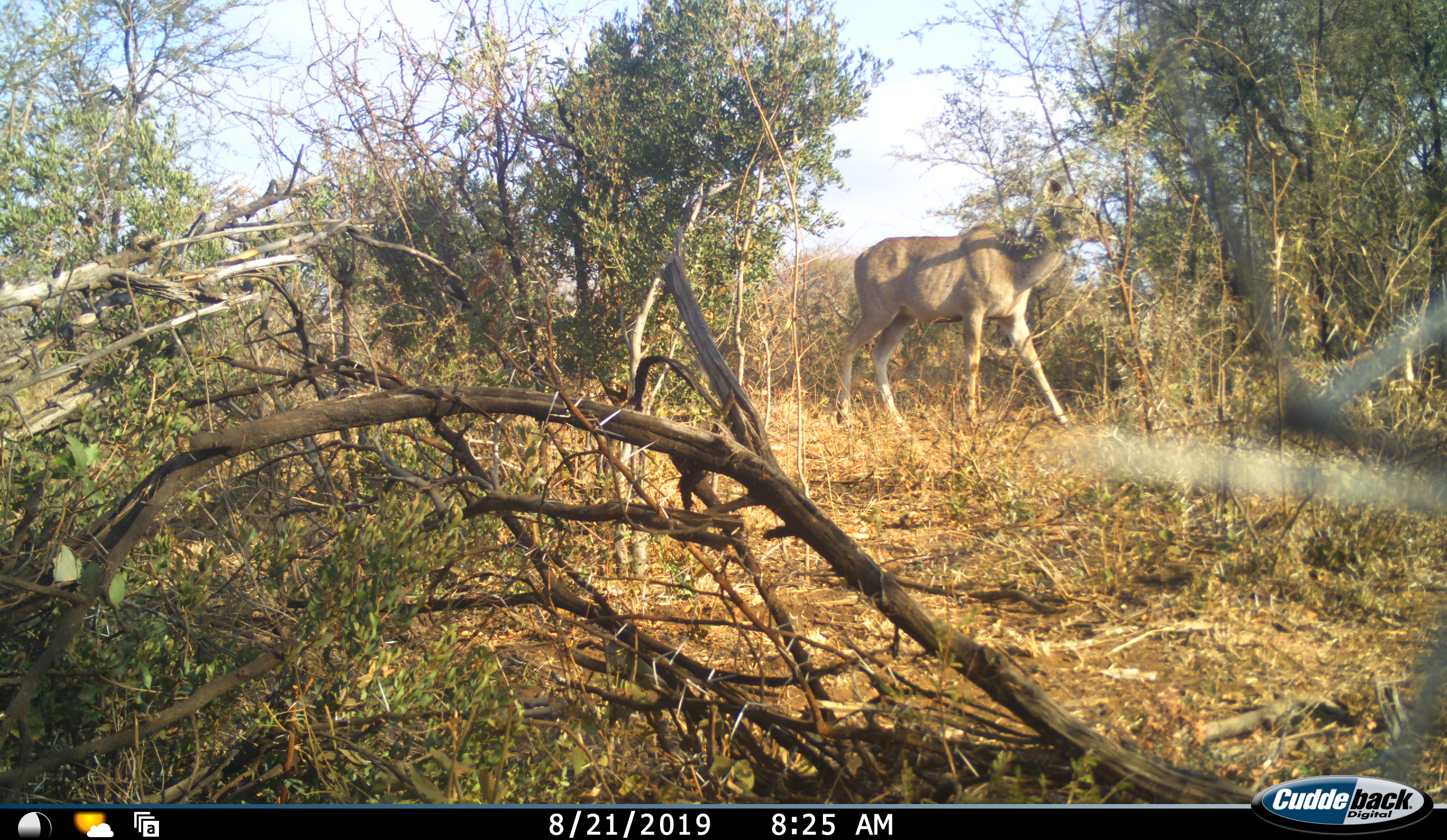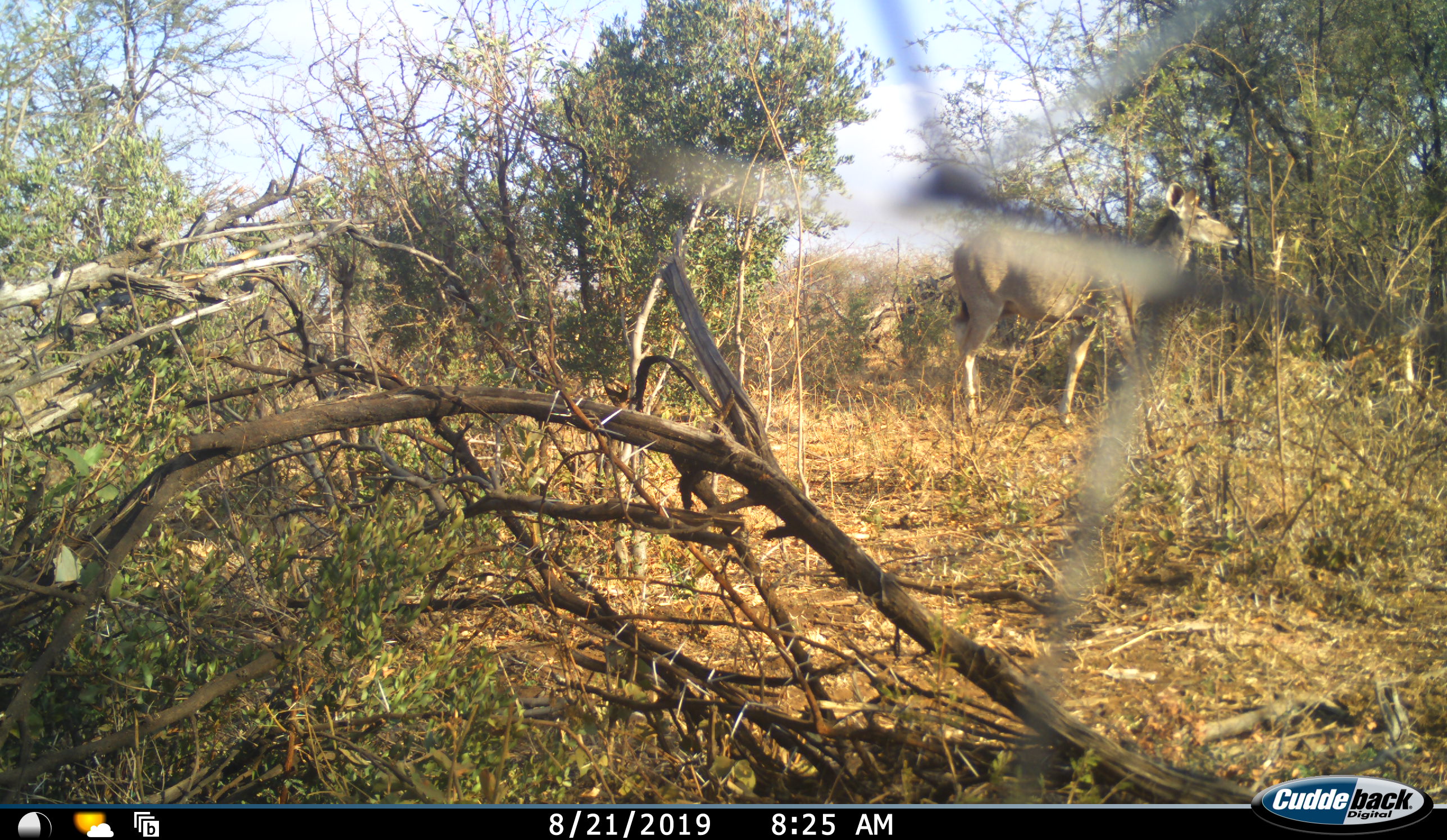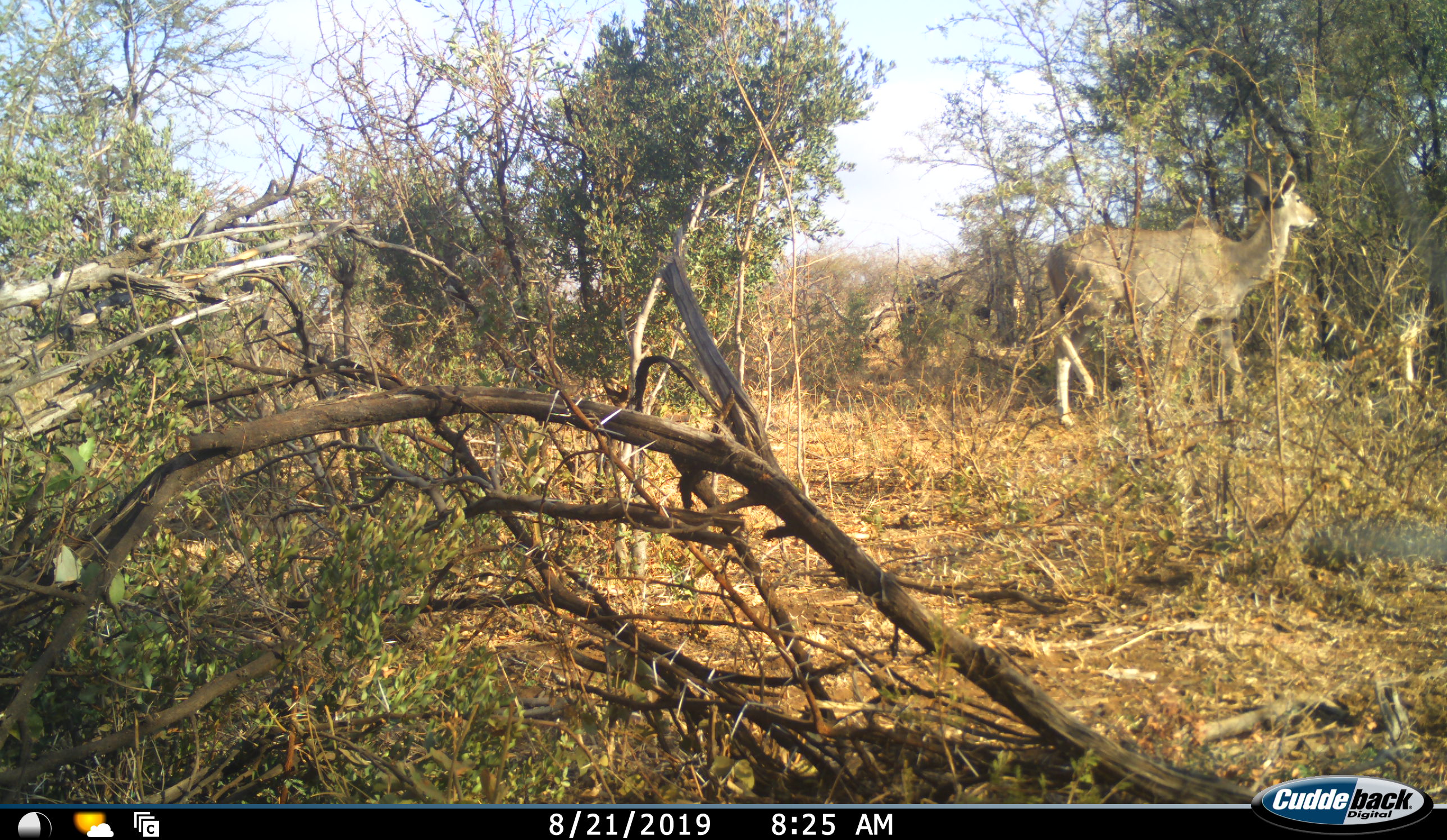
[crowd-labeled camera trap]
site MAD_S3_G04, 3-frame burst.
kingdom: Animalia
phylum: Chordata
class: Mammalia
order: Artiodactyla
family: Bovidae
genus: Tragelaphus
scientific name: Tragelaphus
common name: kudu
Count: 1.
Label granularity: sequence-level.